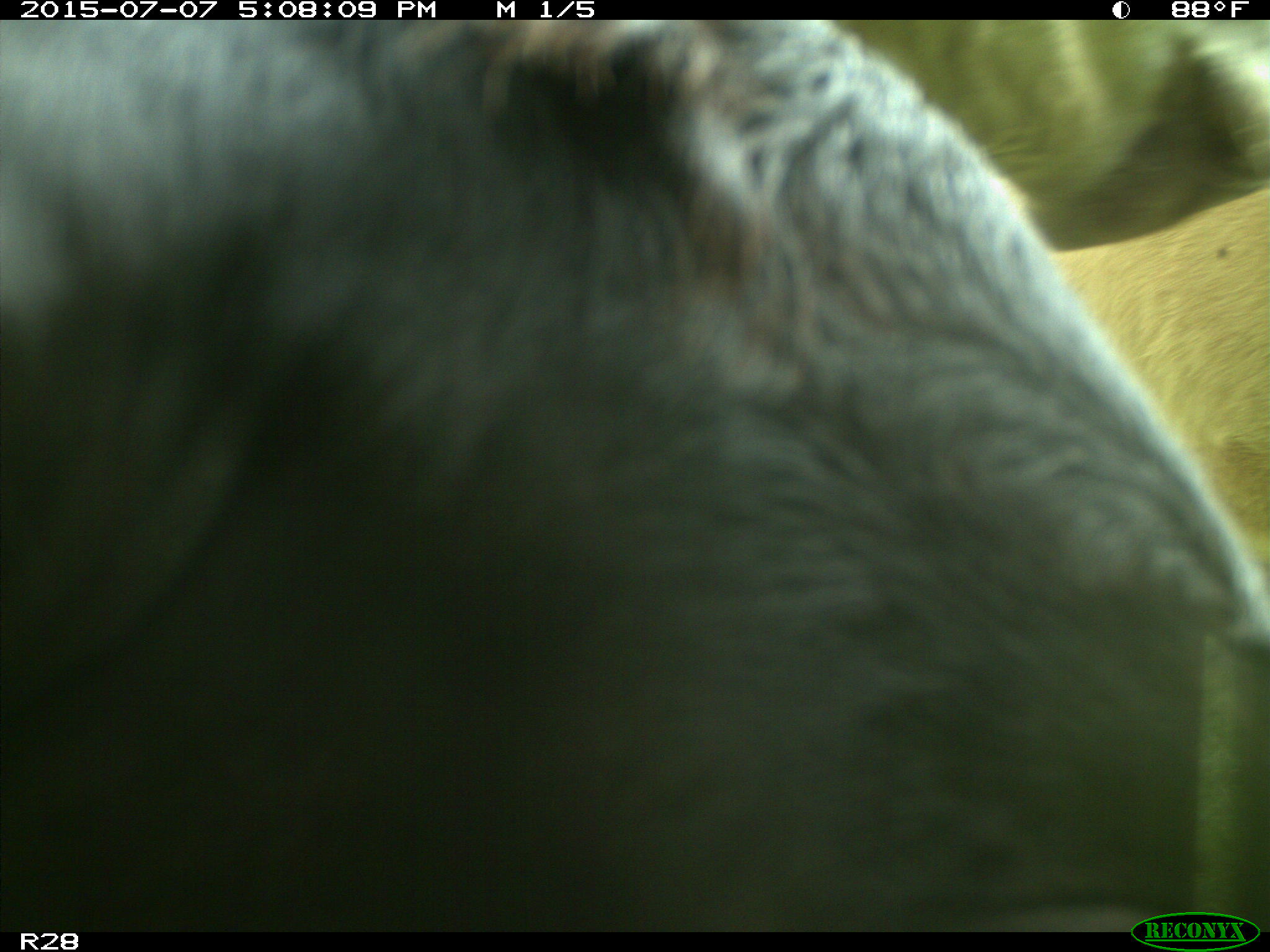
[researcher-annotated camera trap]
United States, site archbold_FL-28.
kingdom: Animalia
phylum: Chordata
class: Mammalia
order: Artiodactyla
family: Bovidae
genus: Bos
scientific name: Bos taurus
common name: domestic cow